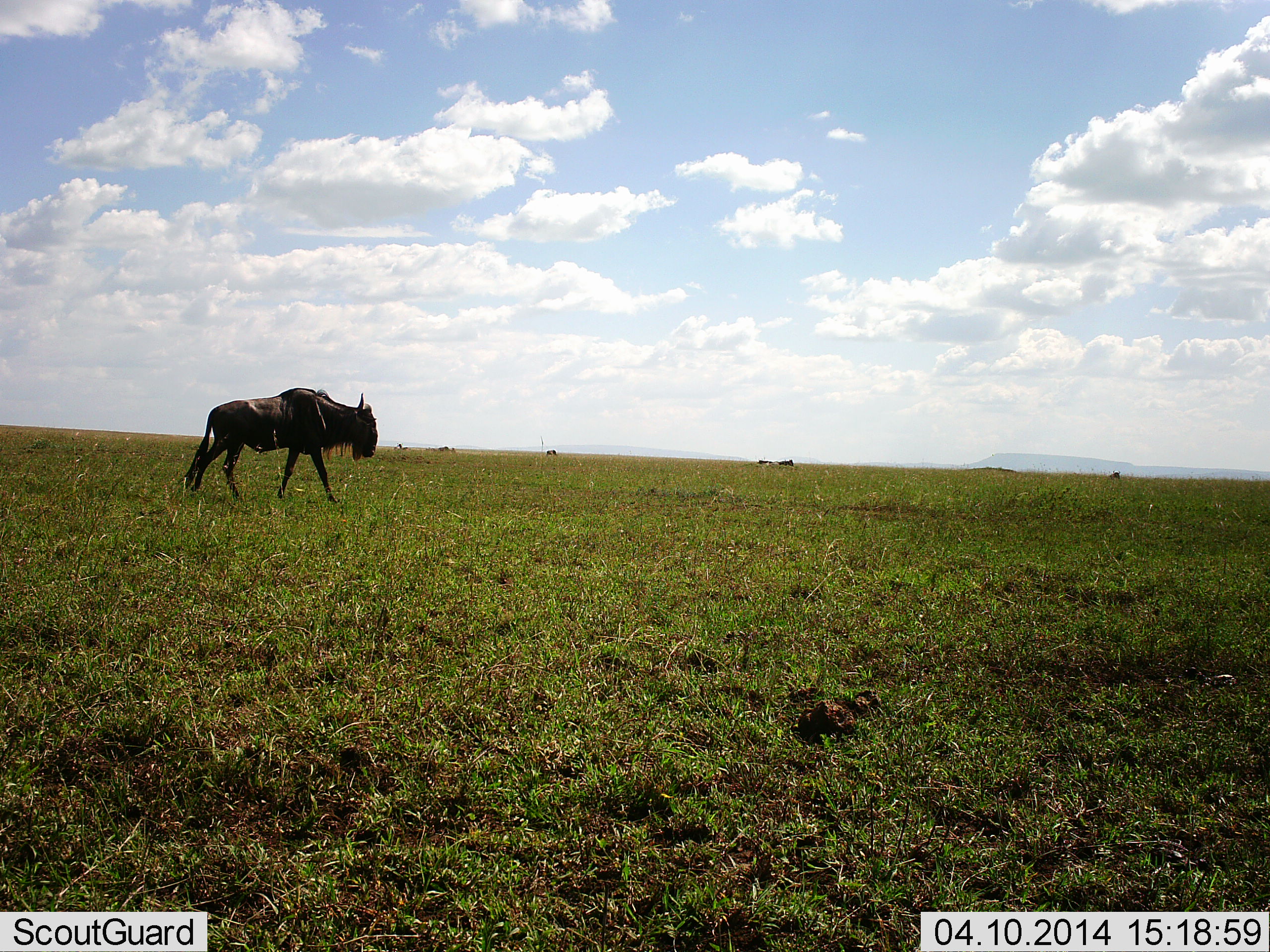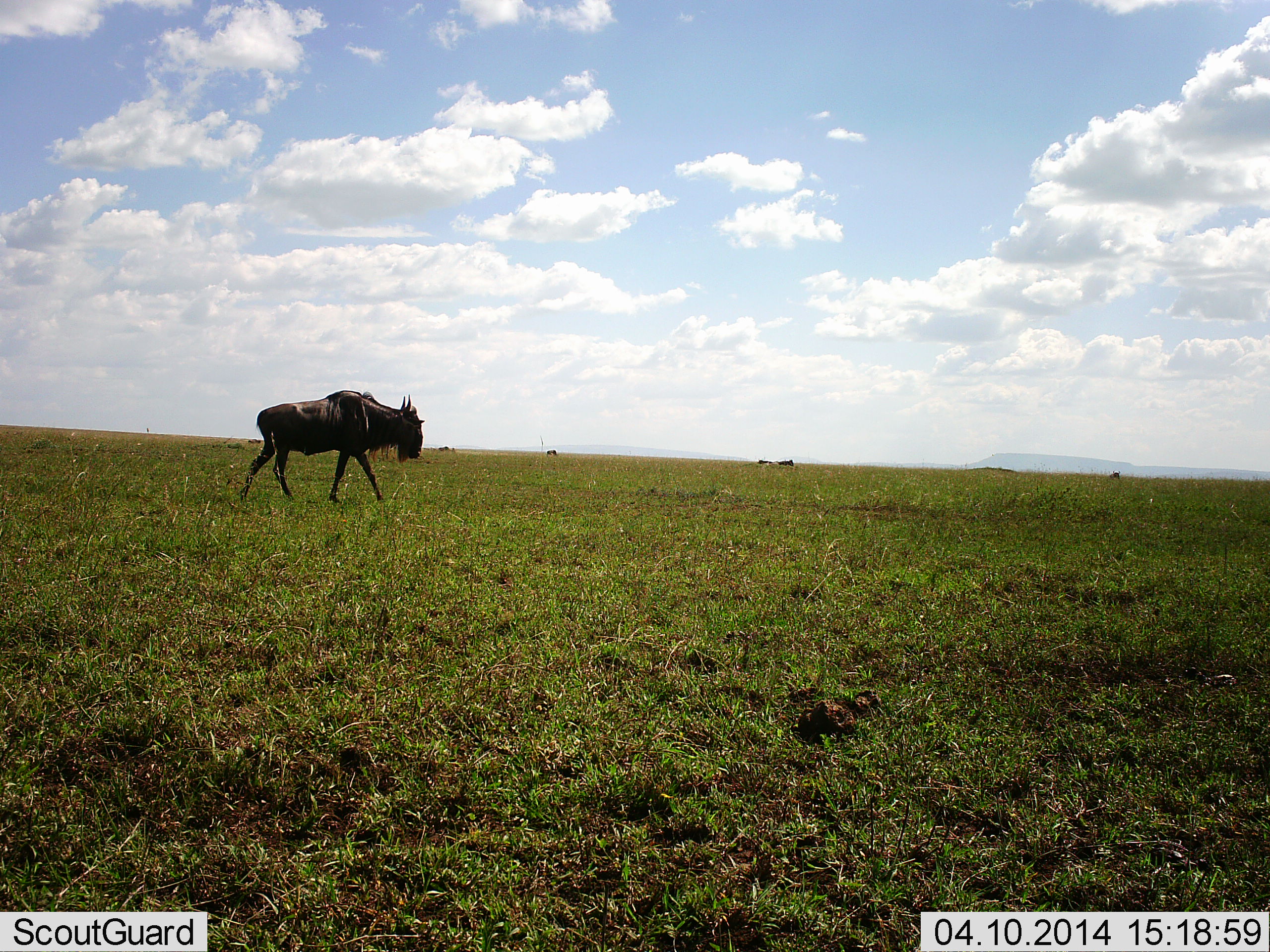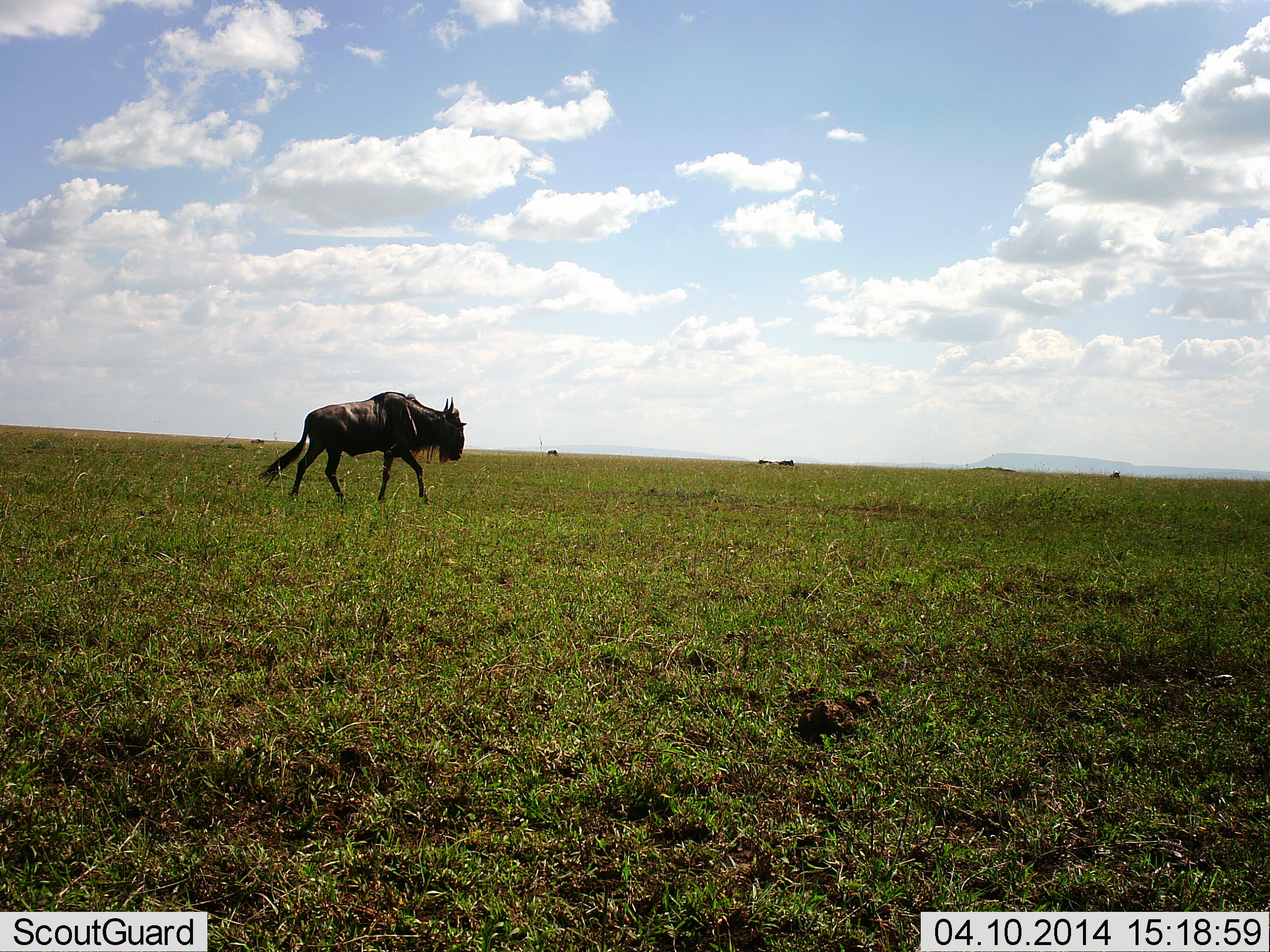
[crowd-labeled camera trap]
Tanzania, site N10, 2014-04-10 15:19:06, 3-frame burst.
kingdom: Animalia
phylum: Chordata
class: Mammalia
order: Artiodactyla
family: Bovidae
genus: Connochaetes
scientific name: Connochaetes taurinus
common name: blue wildebeest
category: wildebeest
Wildebeest (blue wildebeest) (Connochaetes taurinus), count 1. Behavior (volunteer vote fractions): standing 10%, resting 0%, moving 100%, interacting 0%. Young present (vote fraction): 0%. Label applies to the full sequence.